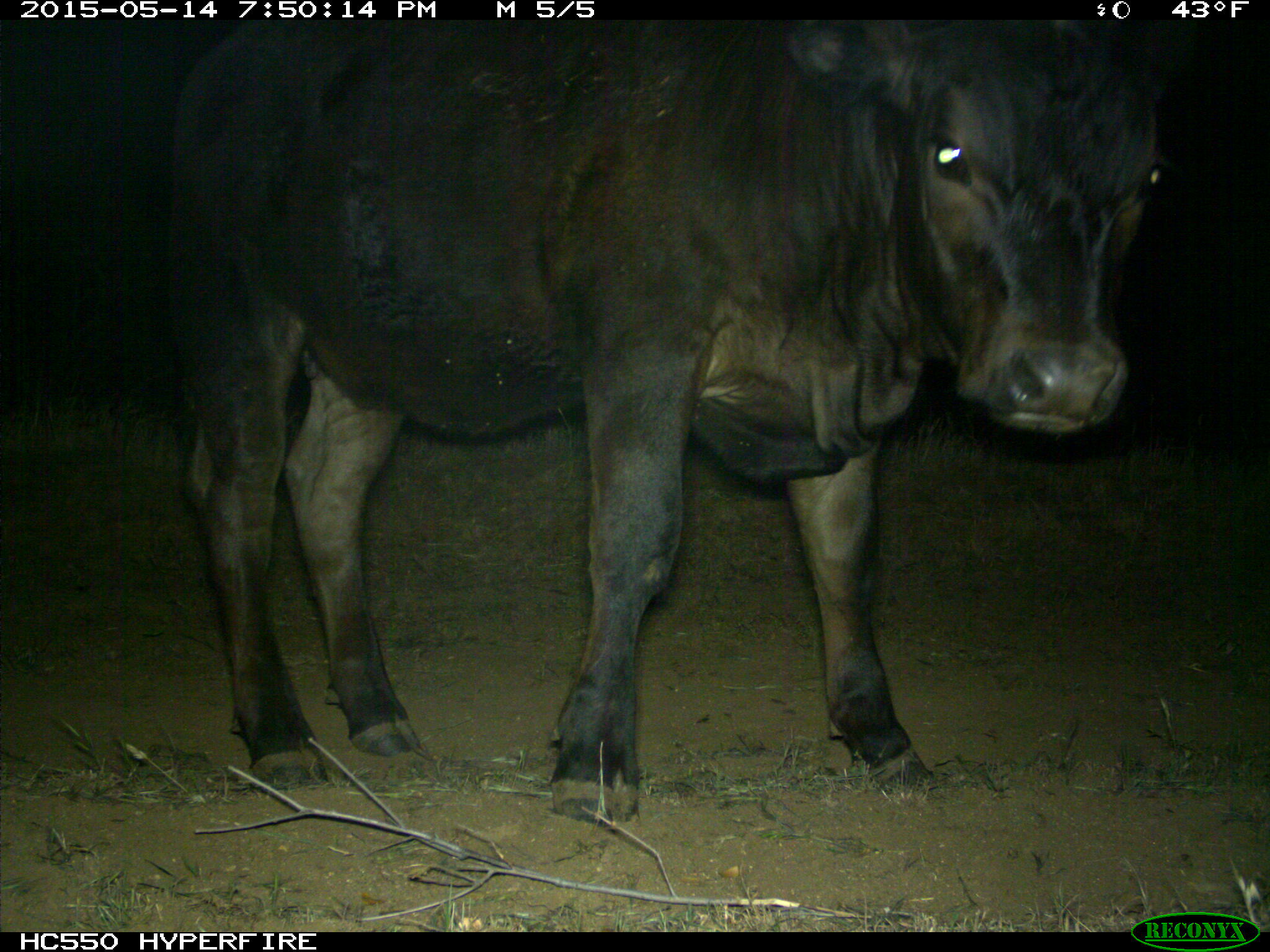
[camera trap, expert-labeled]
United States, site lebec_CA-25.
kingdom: Animalia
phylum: Chordata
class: Mammalia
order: Artiodactyla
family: Bovidae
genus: Bos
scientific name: Bos taurus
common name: domestic cow